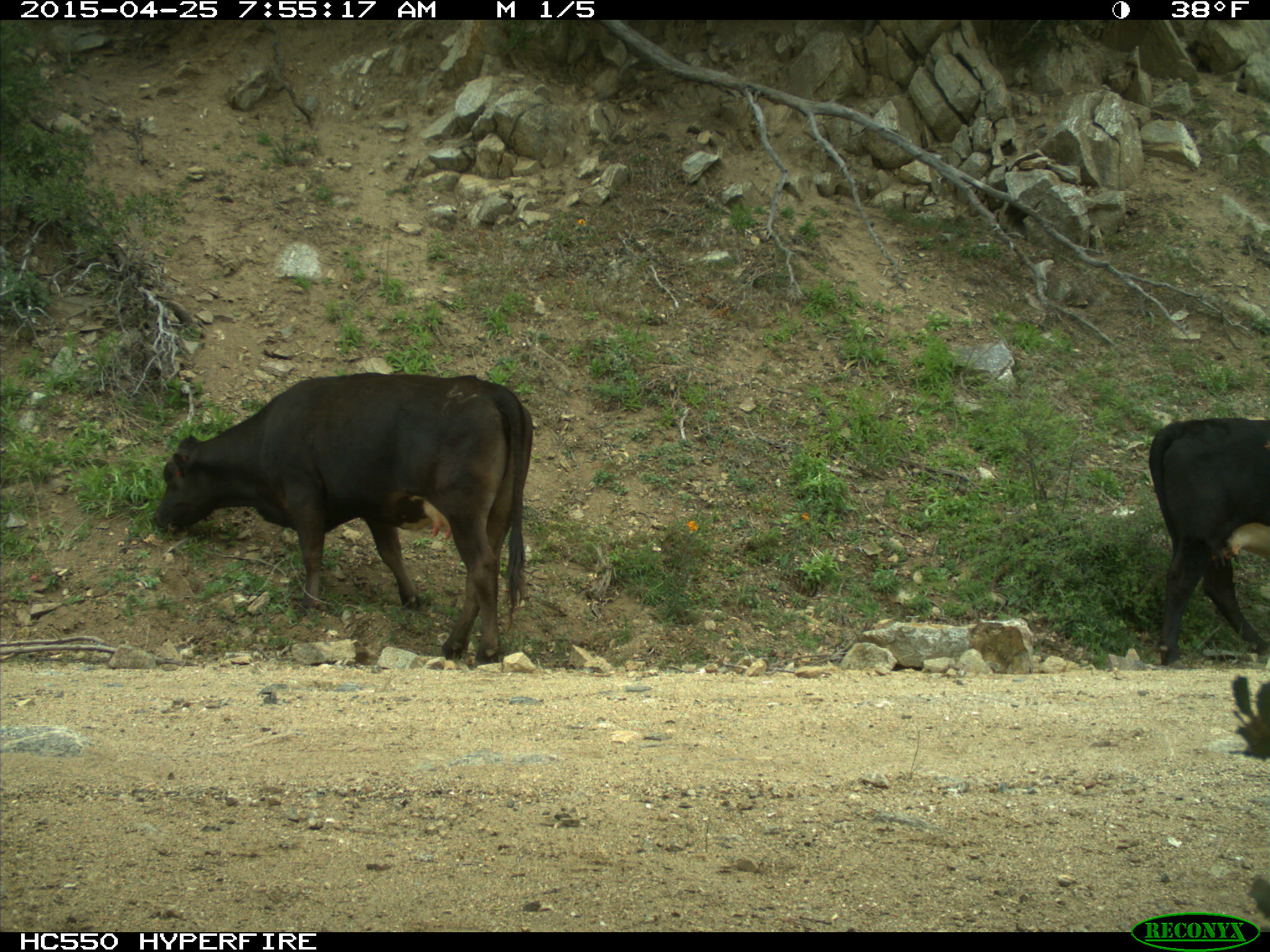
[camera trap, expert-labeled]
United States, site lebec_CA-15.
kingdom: Animalia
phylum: Chordata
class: Mammalia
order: Artiodactyla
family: Bovidae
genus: Bos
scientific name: Bos taurus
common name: domestic cow